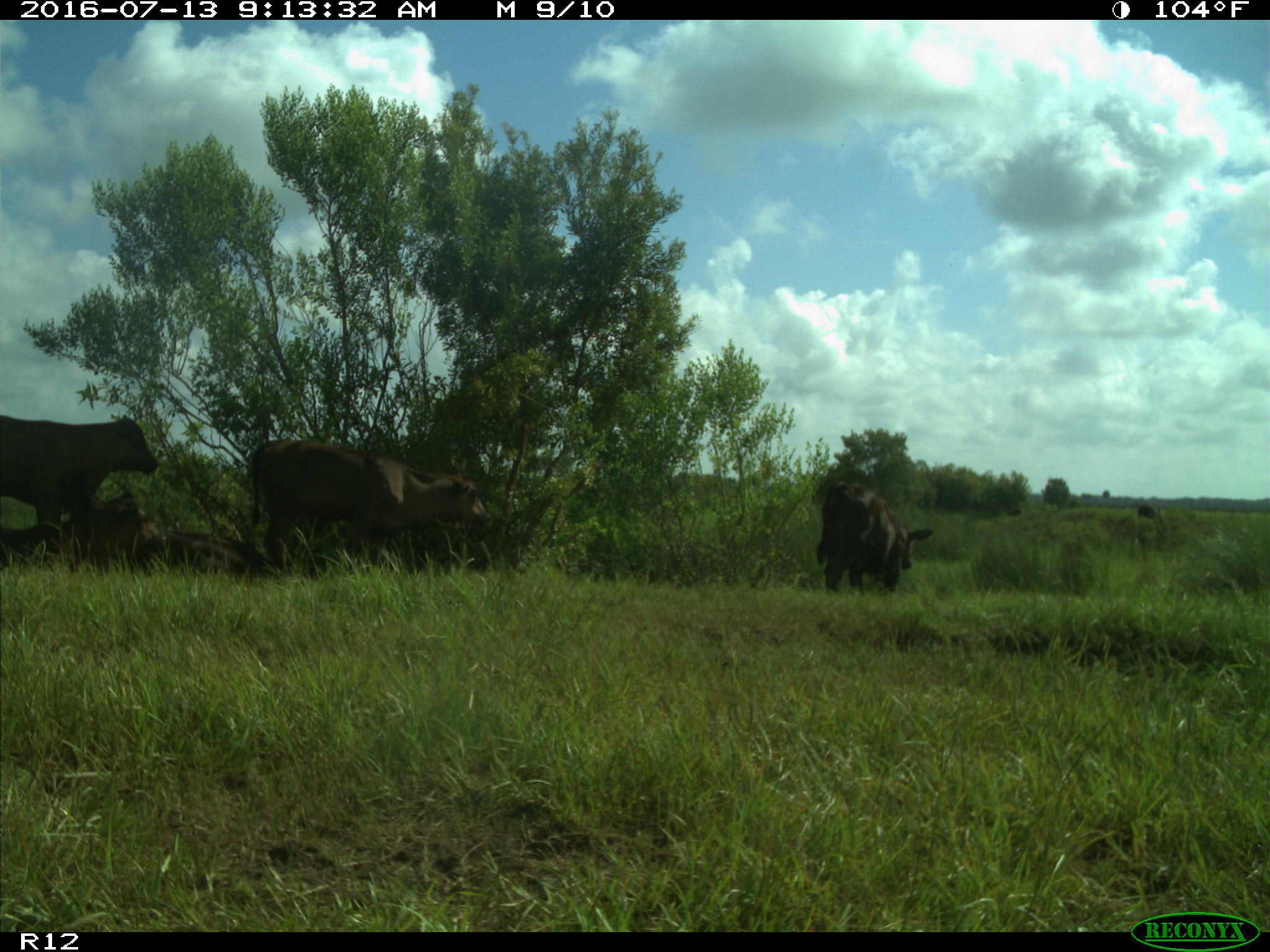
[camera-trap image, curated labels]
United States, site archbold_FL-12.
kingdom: Animalia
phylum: Chordata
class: Mammalia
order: Artiodactyla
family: Bovidae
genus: Bos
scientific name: Bos taurus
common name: domestic cow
Bos taurus (domestic cow).